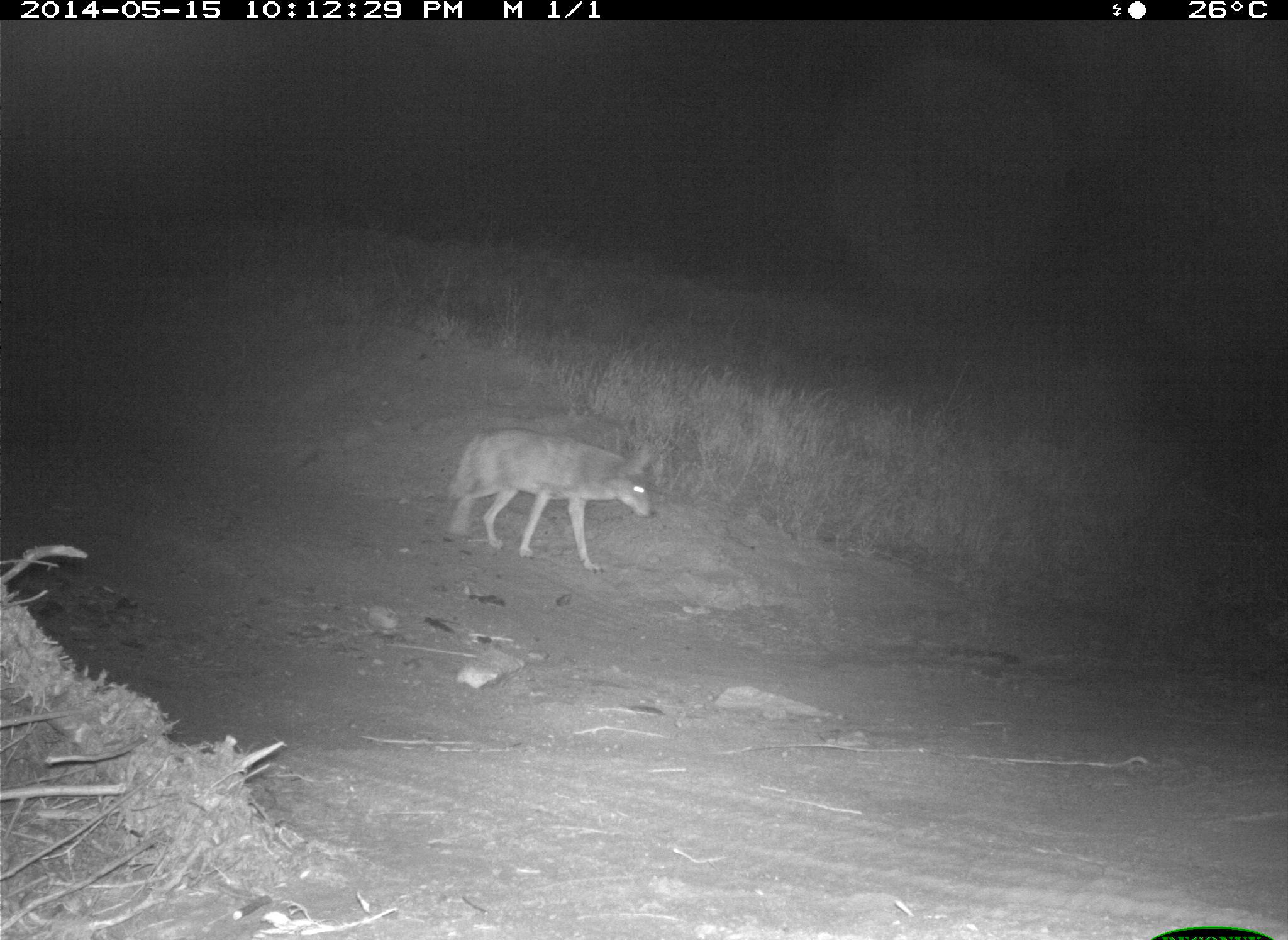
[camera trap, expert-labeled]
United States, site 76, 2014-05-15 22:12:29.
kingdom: Animalia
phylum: Chordata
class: Mammalia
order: Carnivora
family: Canidae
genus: Canis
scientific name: Canis latrans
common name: coyote